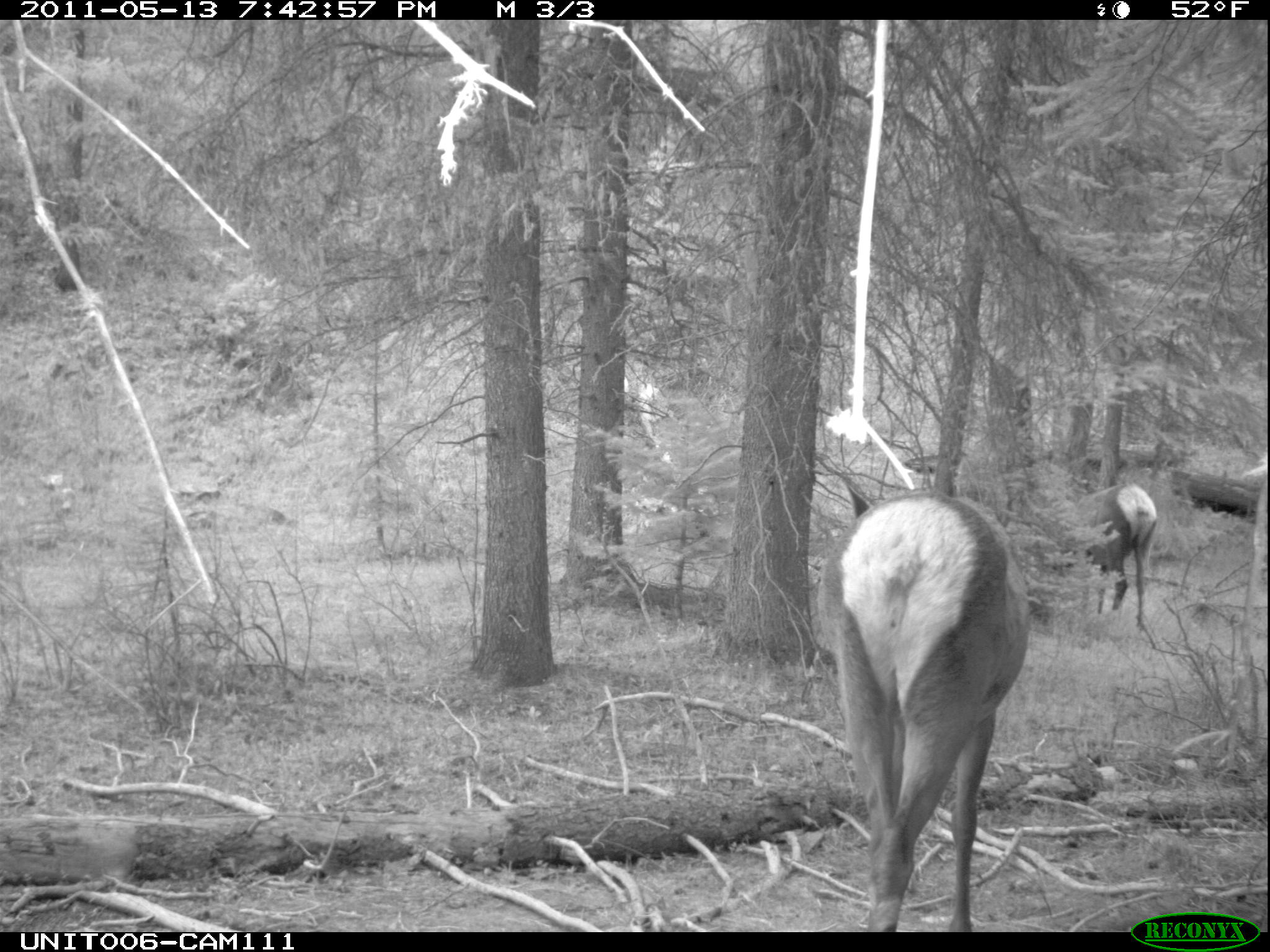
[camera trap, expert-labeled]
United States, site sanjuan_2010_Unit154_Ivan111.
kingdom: Animalia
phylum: Chordata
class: Mammalia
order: Artiodactyla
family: Cervidae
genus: Cervus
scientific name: Cervus elaphus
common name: red deer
Cervus elaphus (red deer).